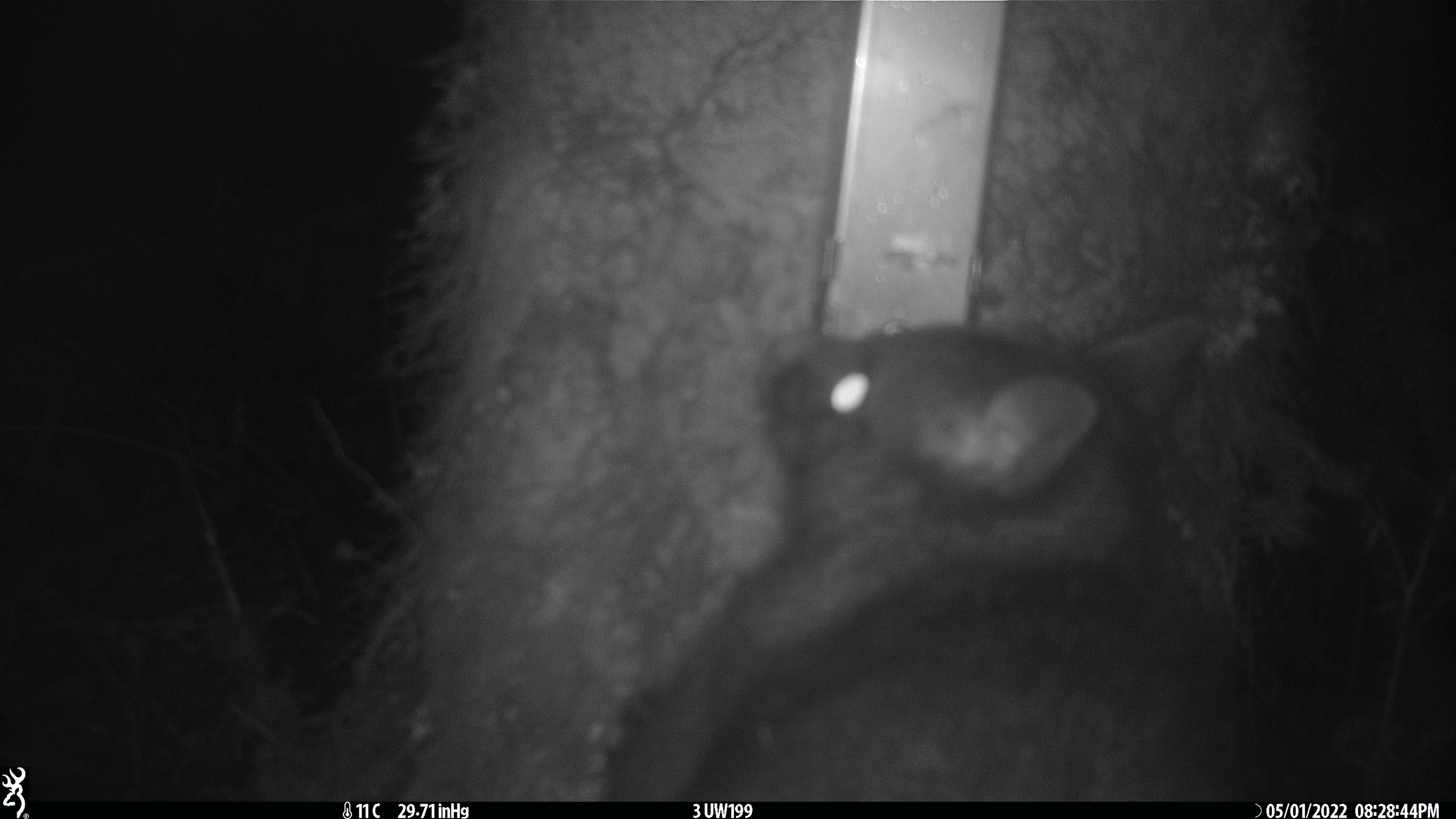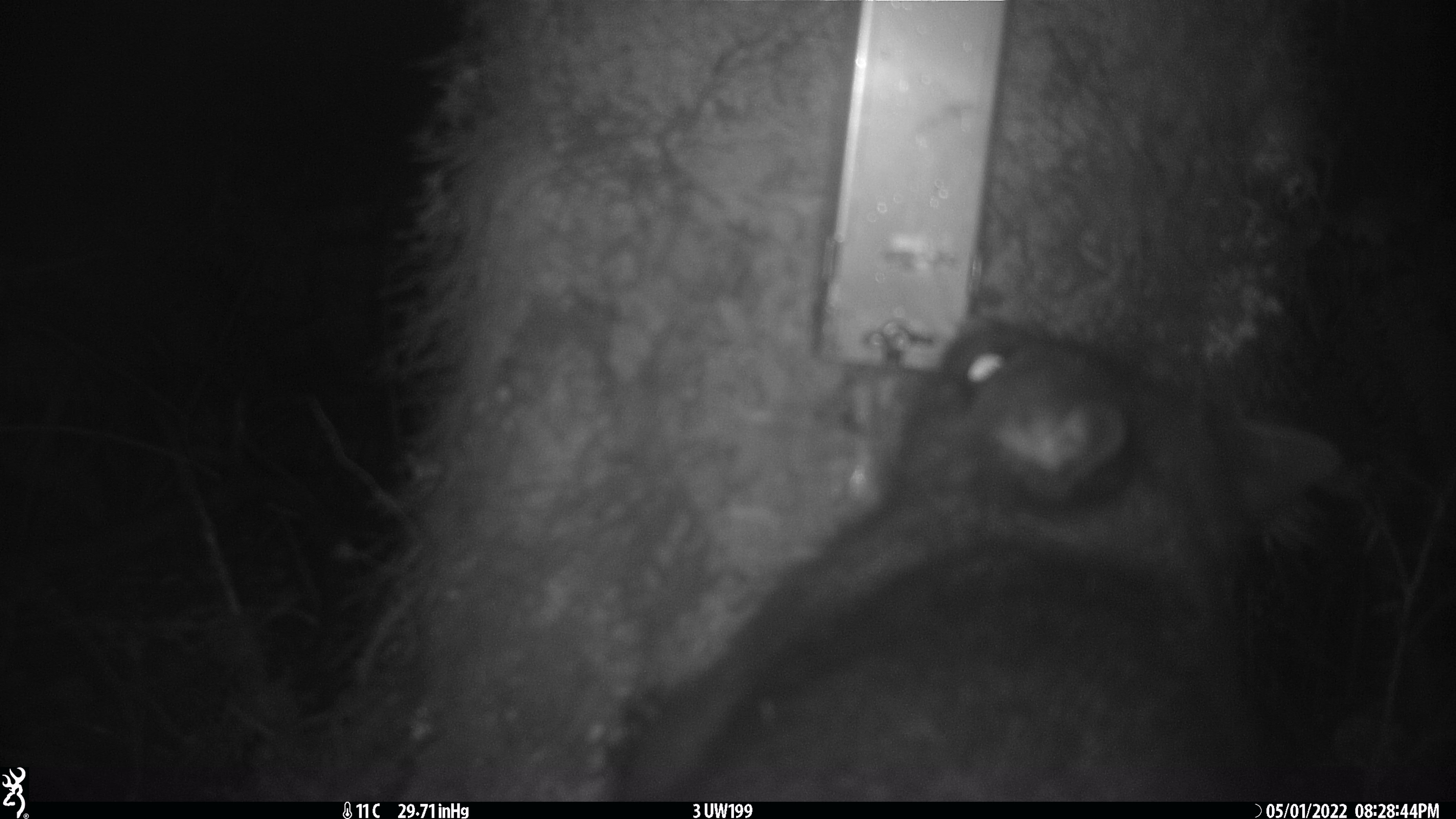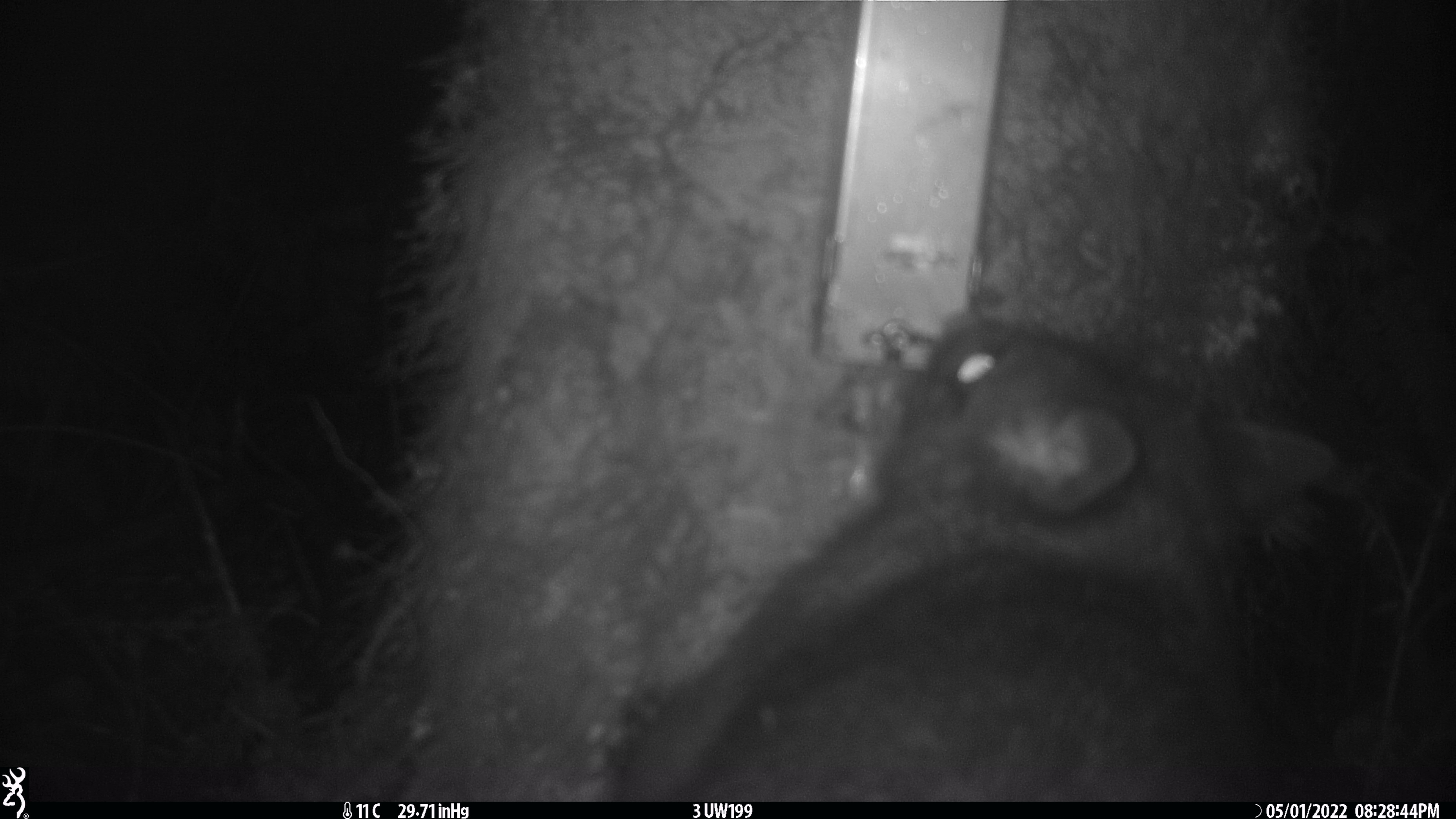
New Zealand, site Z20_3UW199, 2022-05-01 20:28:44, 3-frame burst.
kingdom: Animalia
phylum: Chordata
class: Mammalia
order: Diprotodontia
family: Phalangeridae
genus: Trichosurus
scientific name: Trichosurus vulpecula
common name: common brushtail possum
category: possum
Possum (common brushtail possum) (Trichosurus vulpecula).